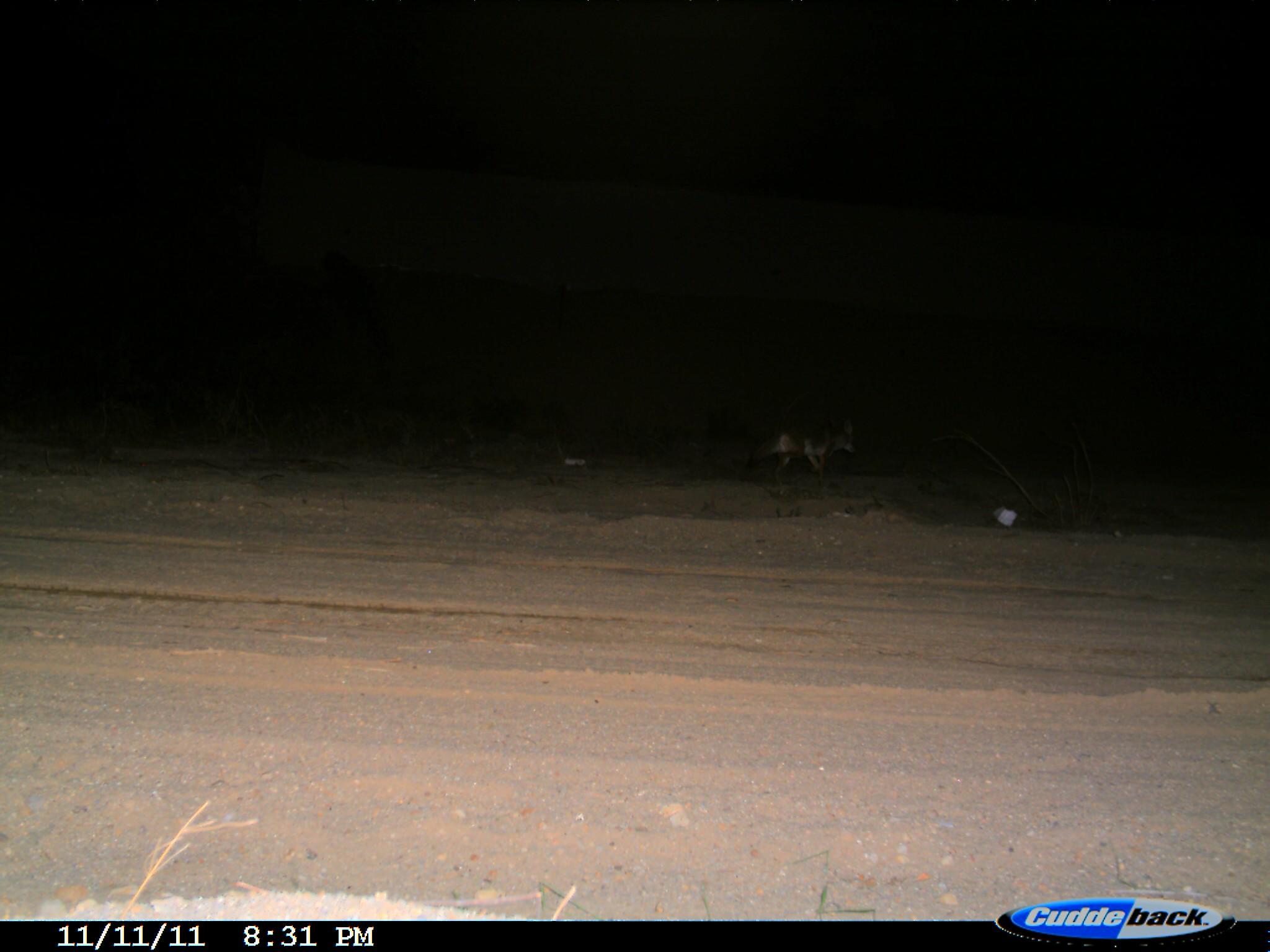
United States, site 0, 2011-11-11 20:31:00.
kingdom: Animalia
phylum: Chordata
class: Mammalia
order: Carnivora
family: Canidae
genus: Canis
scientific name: Canis latrans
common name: coyote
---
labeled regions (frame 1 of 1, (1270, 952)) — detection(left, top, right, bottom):
coyote: detection(764, 425, 856, 490)